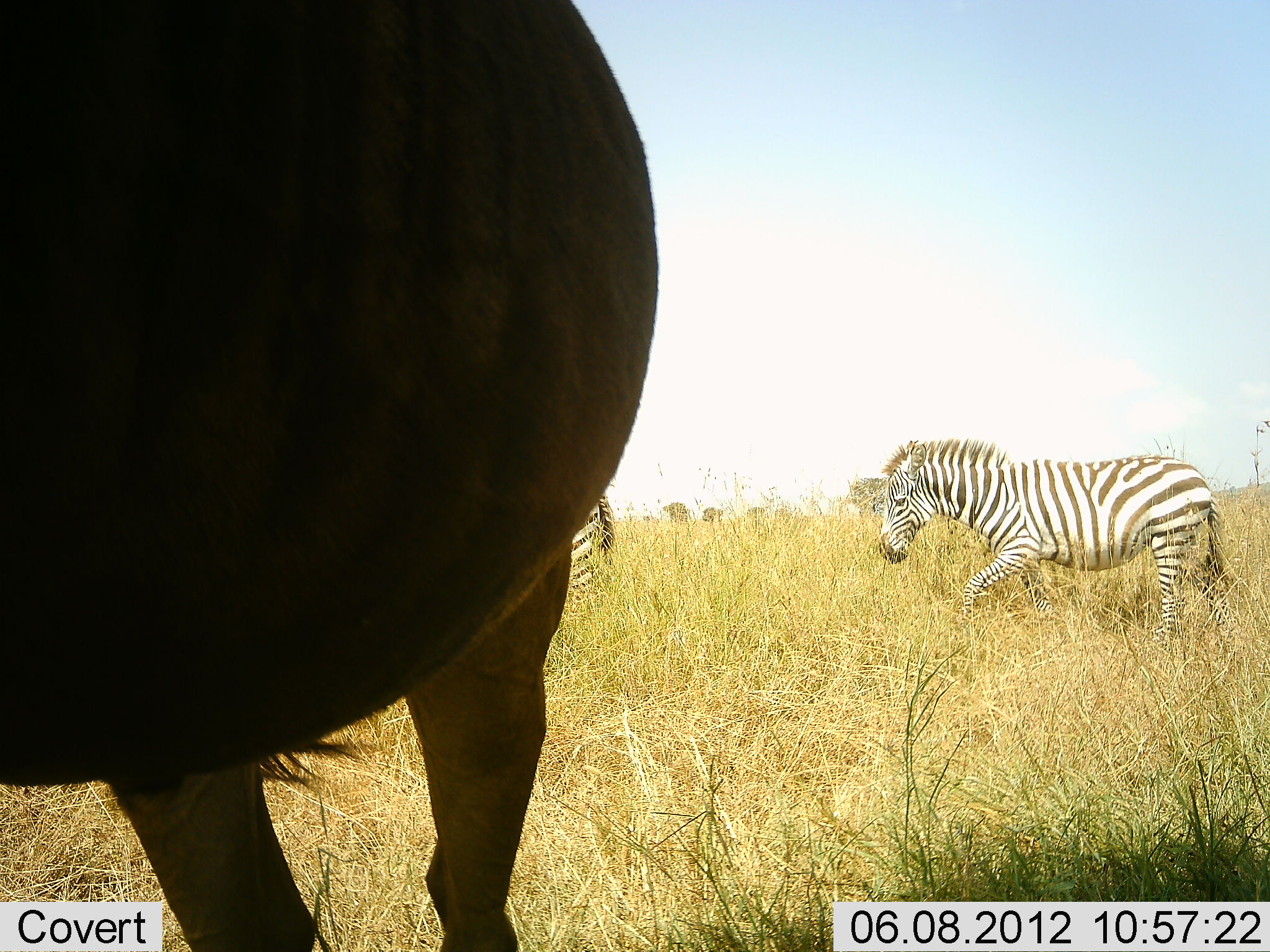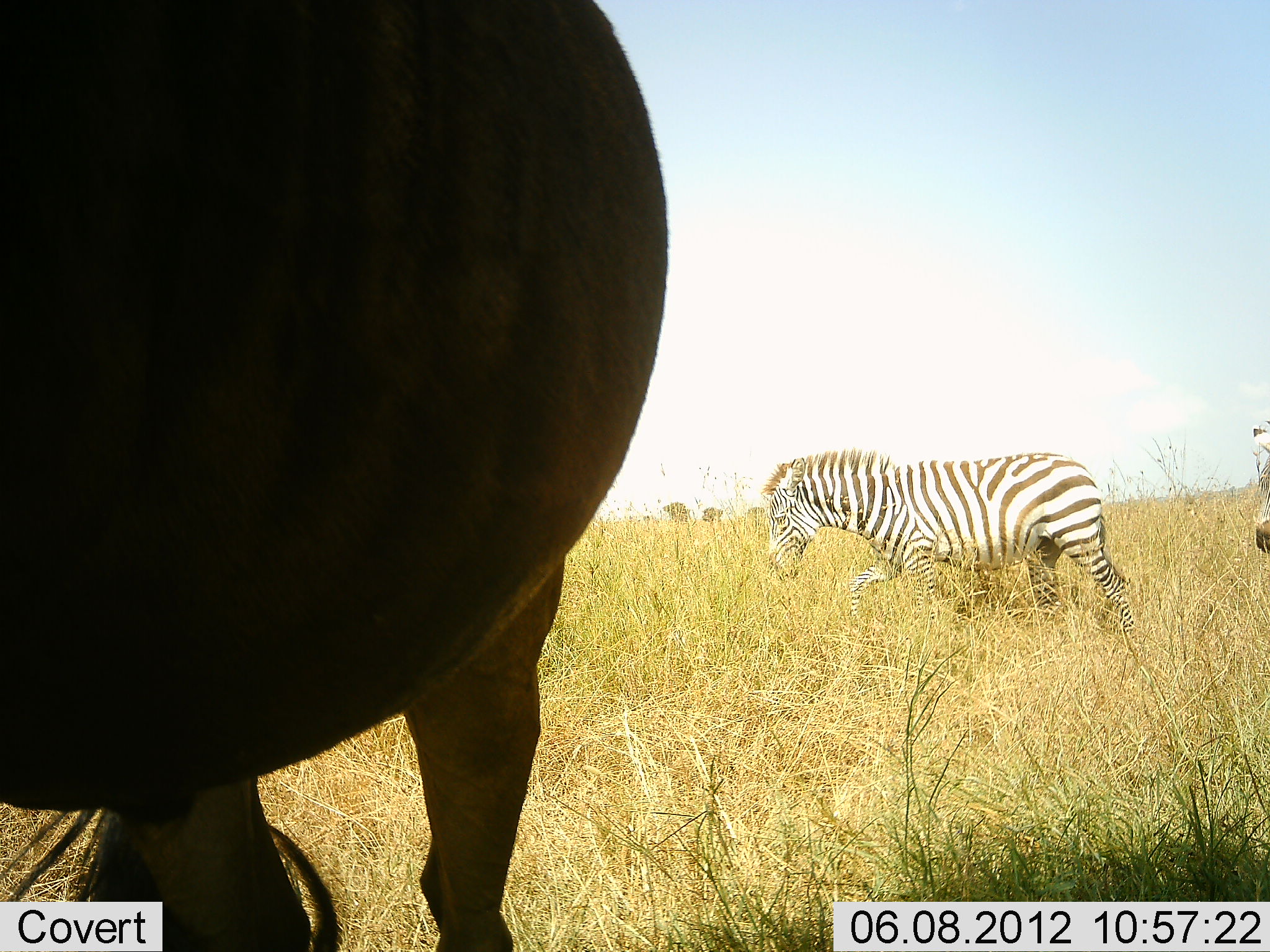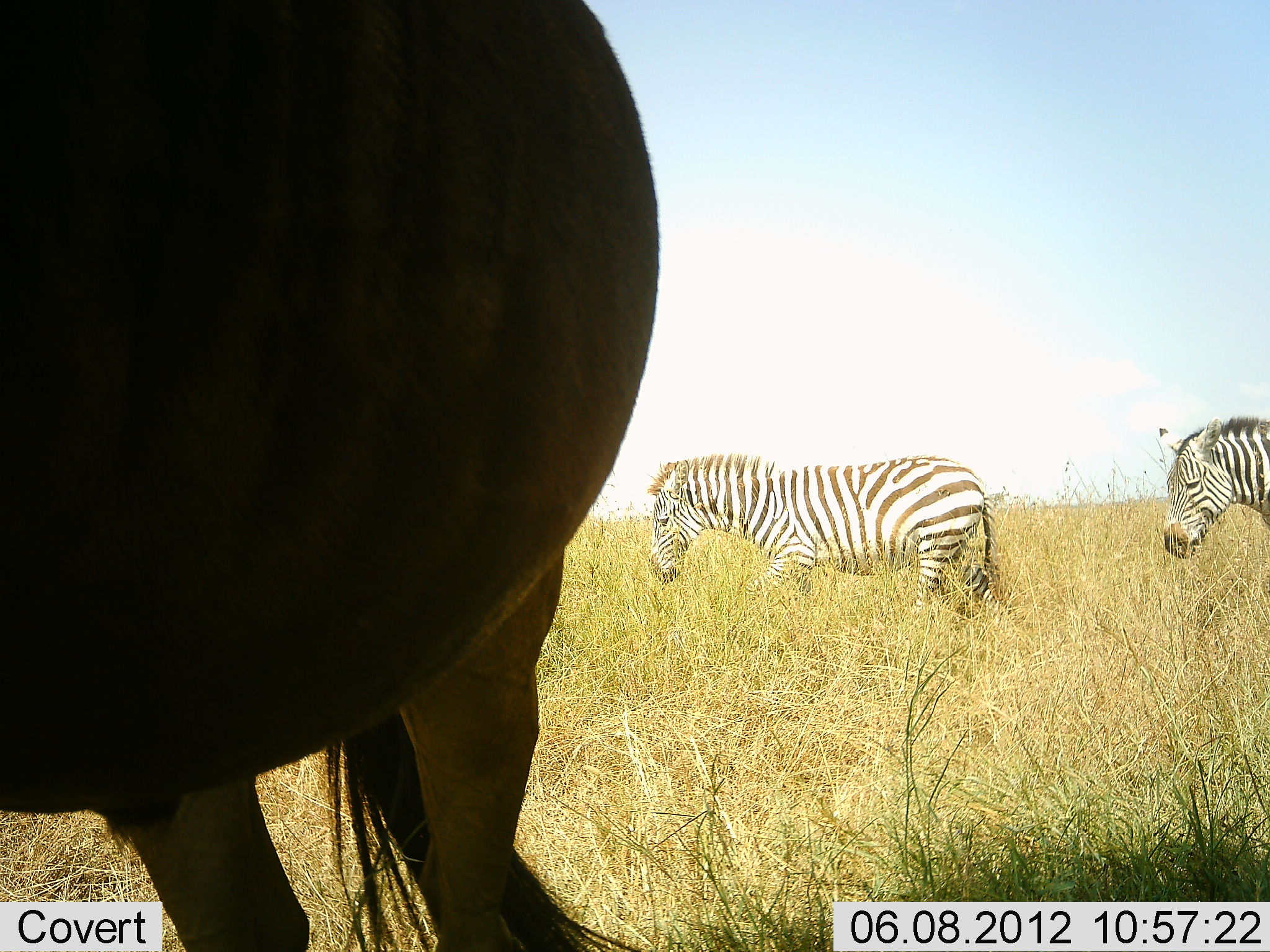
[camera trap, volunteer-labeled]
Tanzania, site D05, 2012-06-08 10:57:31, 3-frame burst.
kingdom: Animalia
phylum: Chordata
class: Mammalia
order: Artiodactyla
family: Bovidae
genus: Connochaetes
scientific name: Connochaetes taurinus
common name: blue wildebeest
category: wildebeest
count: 1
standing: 92%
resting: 0%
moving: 8%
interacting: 0%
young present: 0%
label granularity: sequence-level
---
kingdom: Animalia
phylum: Chordata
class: Mammalia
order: Perissodactyla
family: Equidae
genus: Equus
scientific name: Equus quagga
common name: plains zebra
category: zebra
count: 3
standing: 11%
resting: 0%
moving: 100%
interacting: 0%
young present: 0%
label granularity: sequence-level